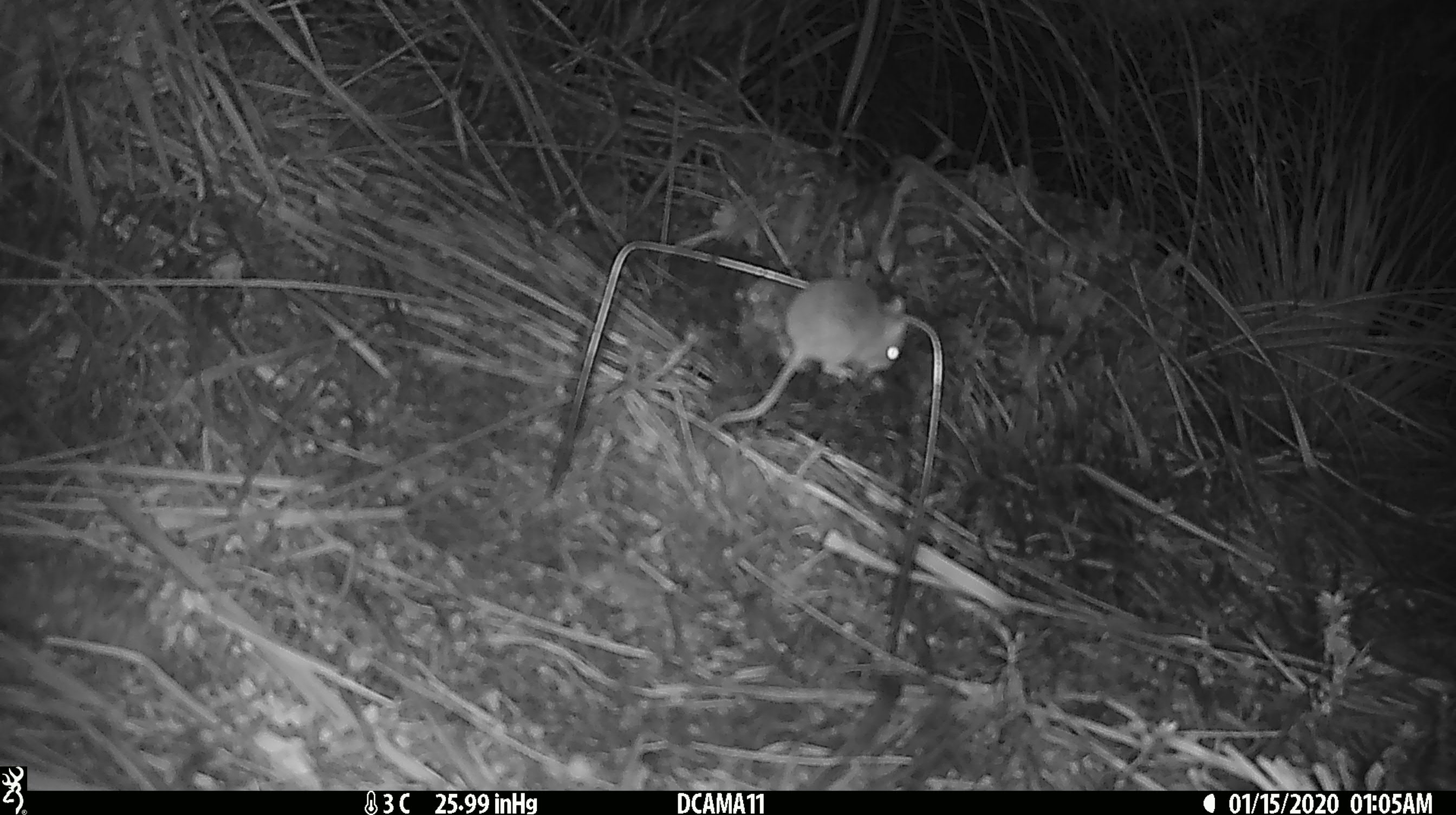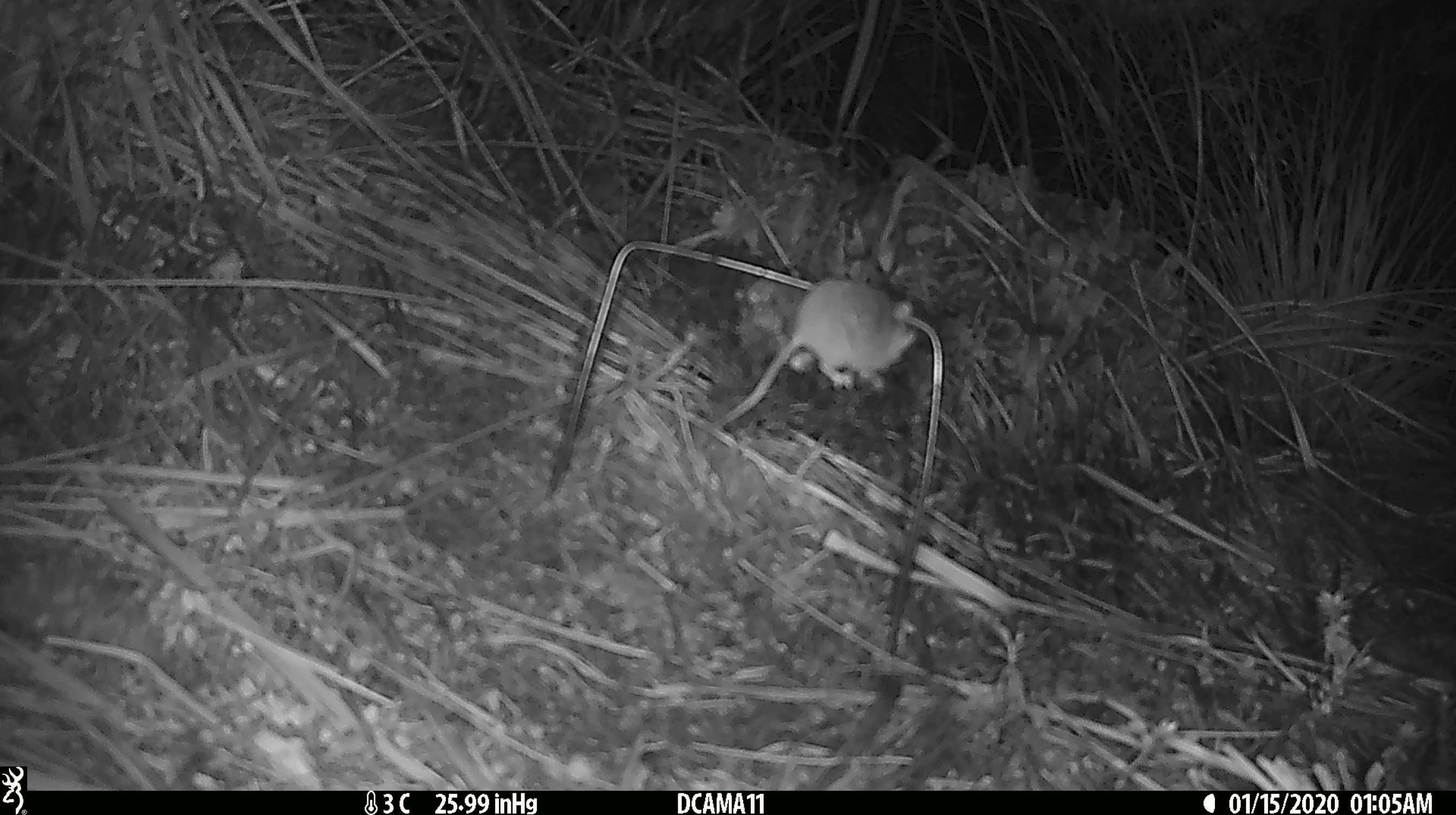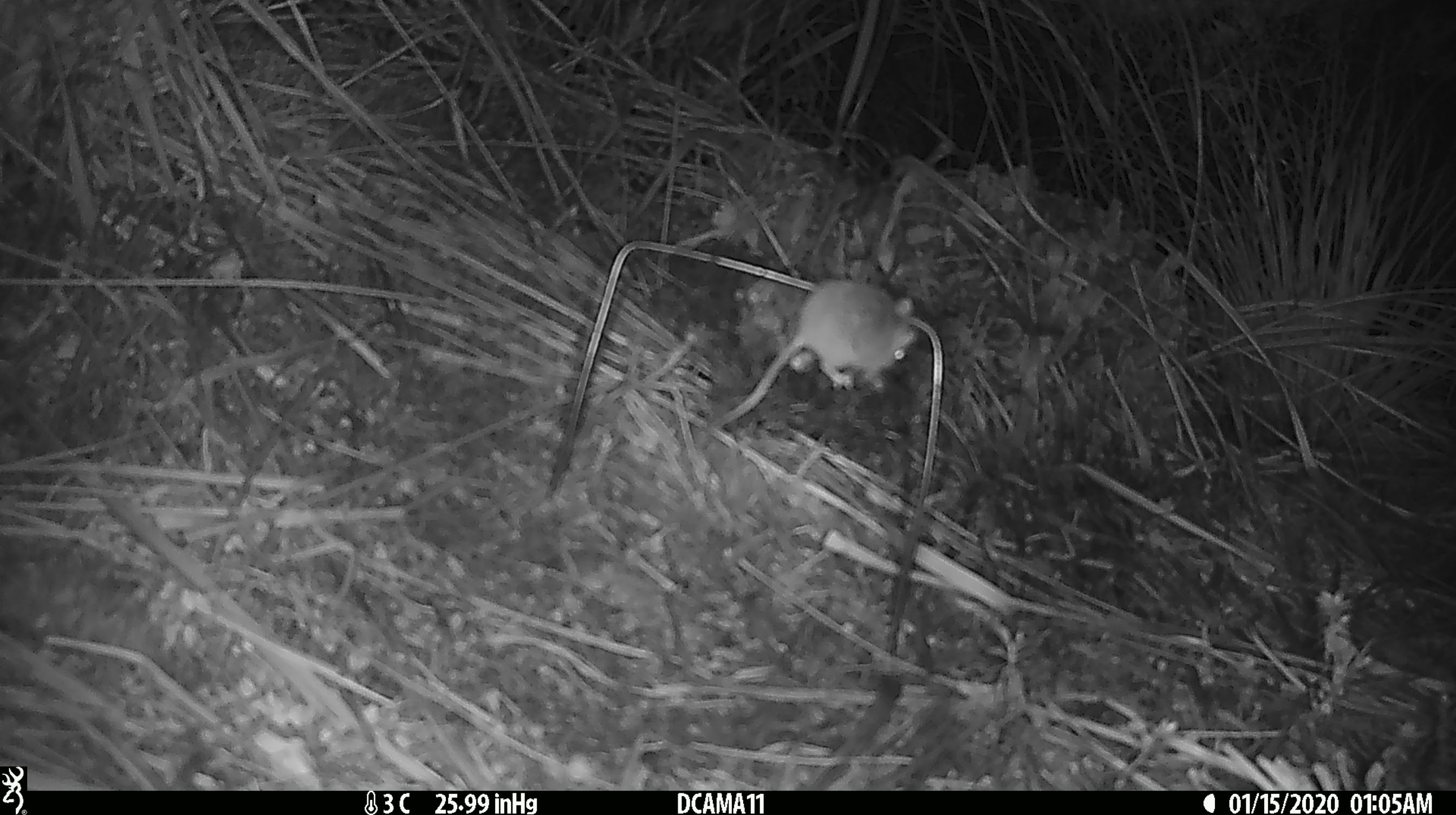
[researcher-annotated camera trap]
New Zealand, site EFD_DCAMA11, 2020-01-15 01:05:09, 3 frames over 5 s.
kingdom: Animalia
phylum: Chordata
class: Mammalia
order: Rodentia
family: Muridae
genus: Mus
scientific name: Mus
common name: mouse